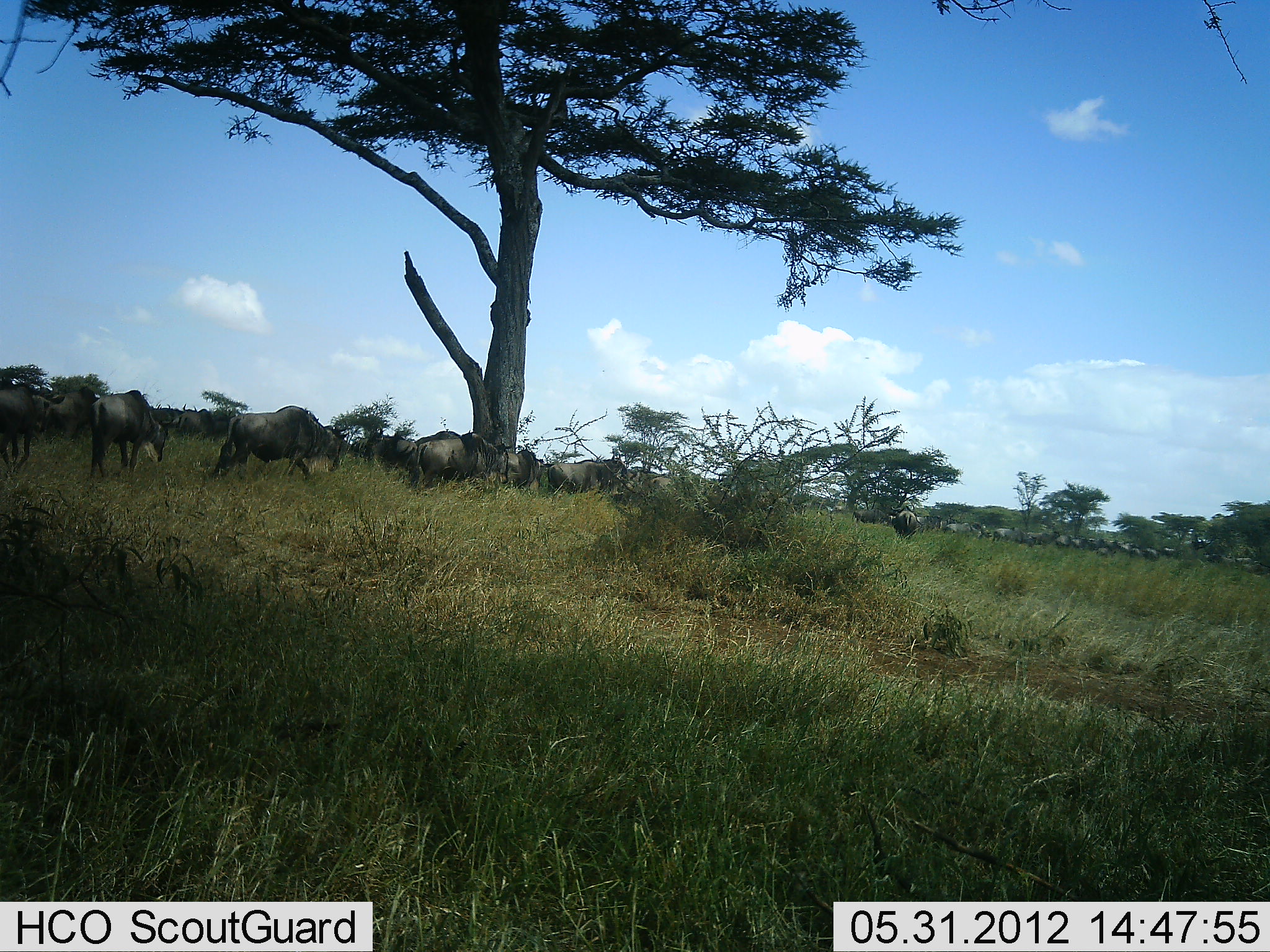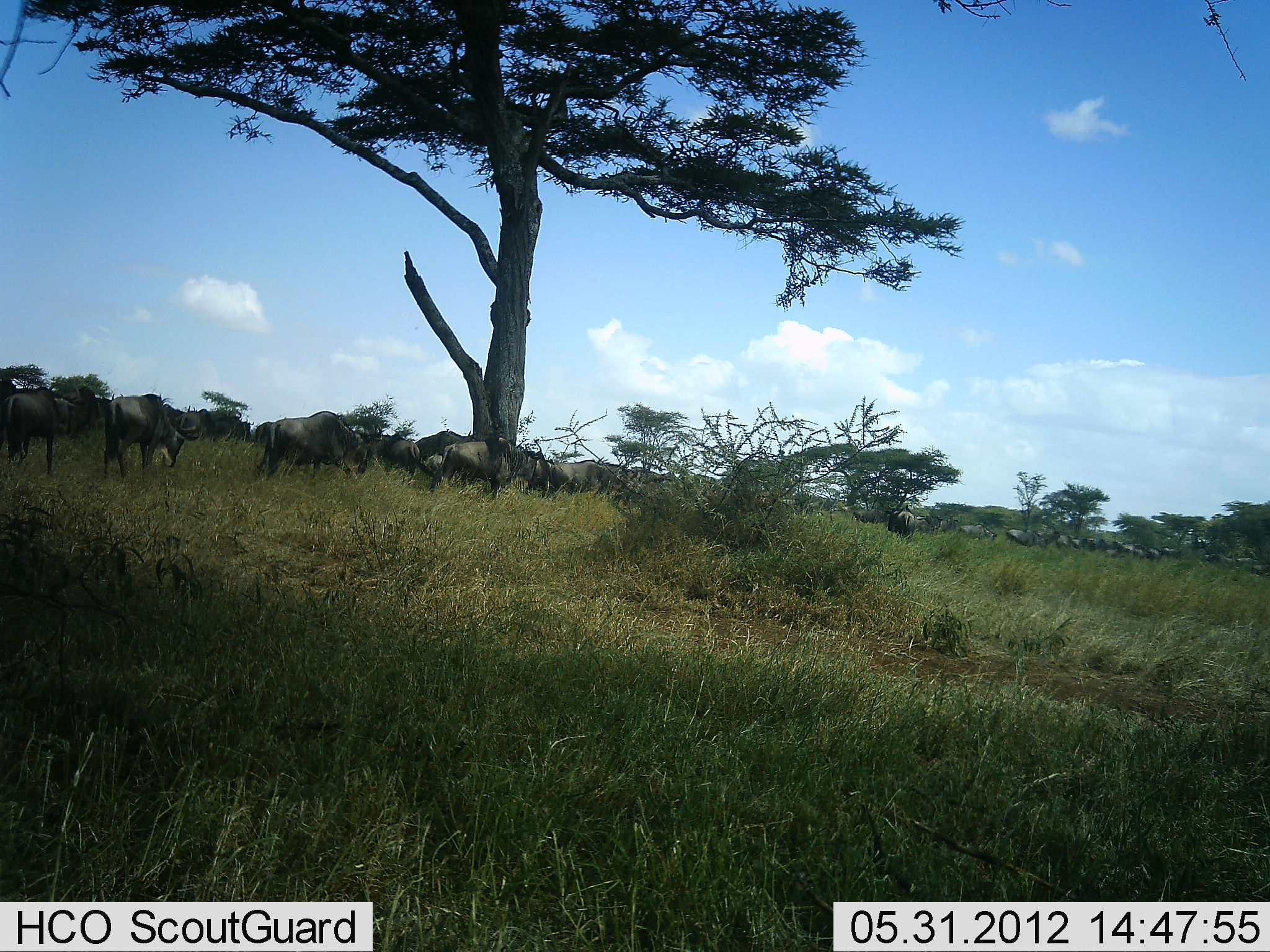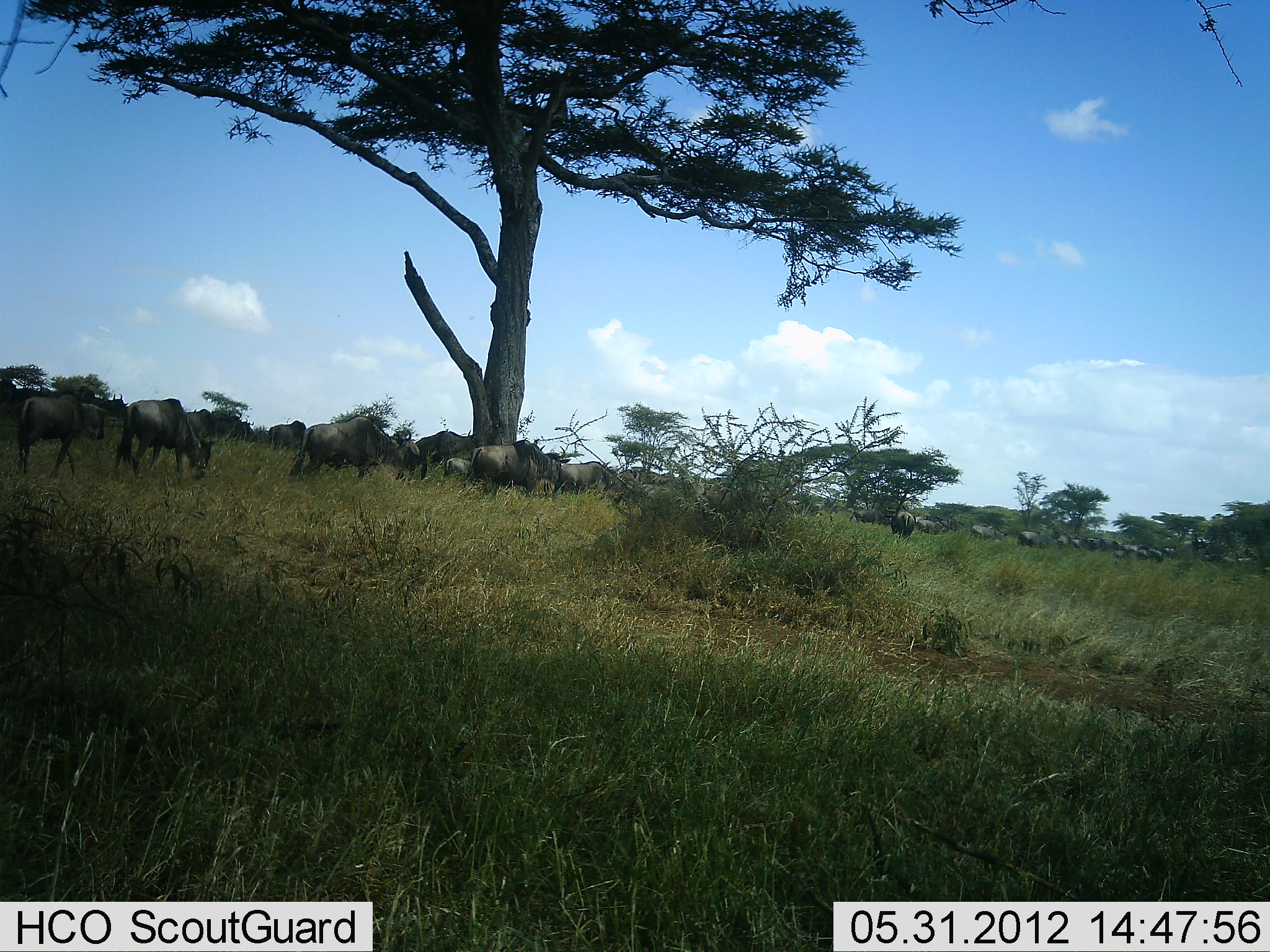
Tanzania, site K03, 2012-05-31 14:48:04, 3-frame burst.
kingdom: Animalia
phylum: Chordata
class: Mammalia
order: Artiodactyla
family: Bovidae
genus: Connochaetes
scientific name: Connochaetes taurinus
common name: blue wildebeest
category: wildebeest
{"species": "wildebeest (blue wildebeest) (Connochaetes taurinus)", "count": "11-50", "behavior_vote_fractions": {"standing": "30%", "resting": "20%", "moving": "90%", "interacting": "20%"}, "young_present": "30%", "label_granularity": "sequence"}